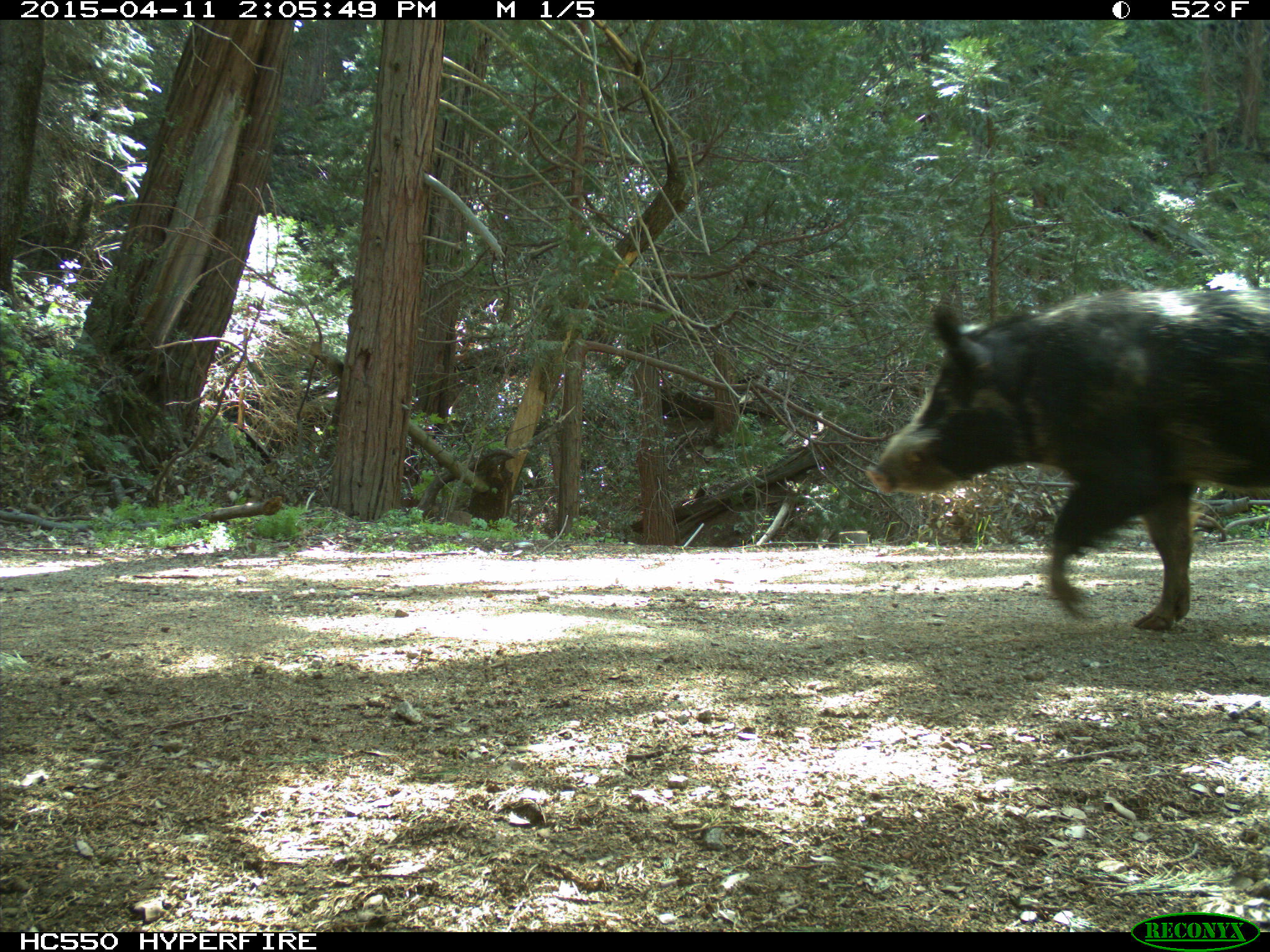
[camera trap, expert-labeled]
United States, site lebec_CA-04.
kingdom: Animalia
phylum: Chordata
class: Mammalia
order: Artiodactyla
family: Suidae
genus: Sus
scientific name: Sus scrofa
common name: wild boar